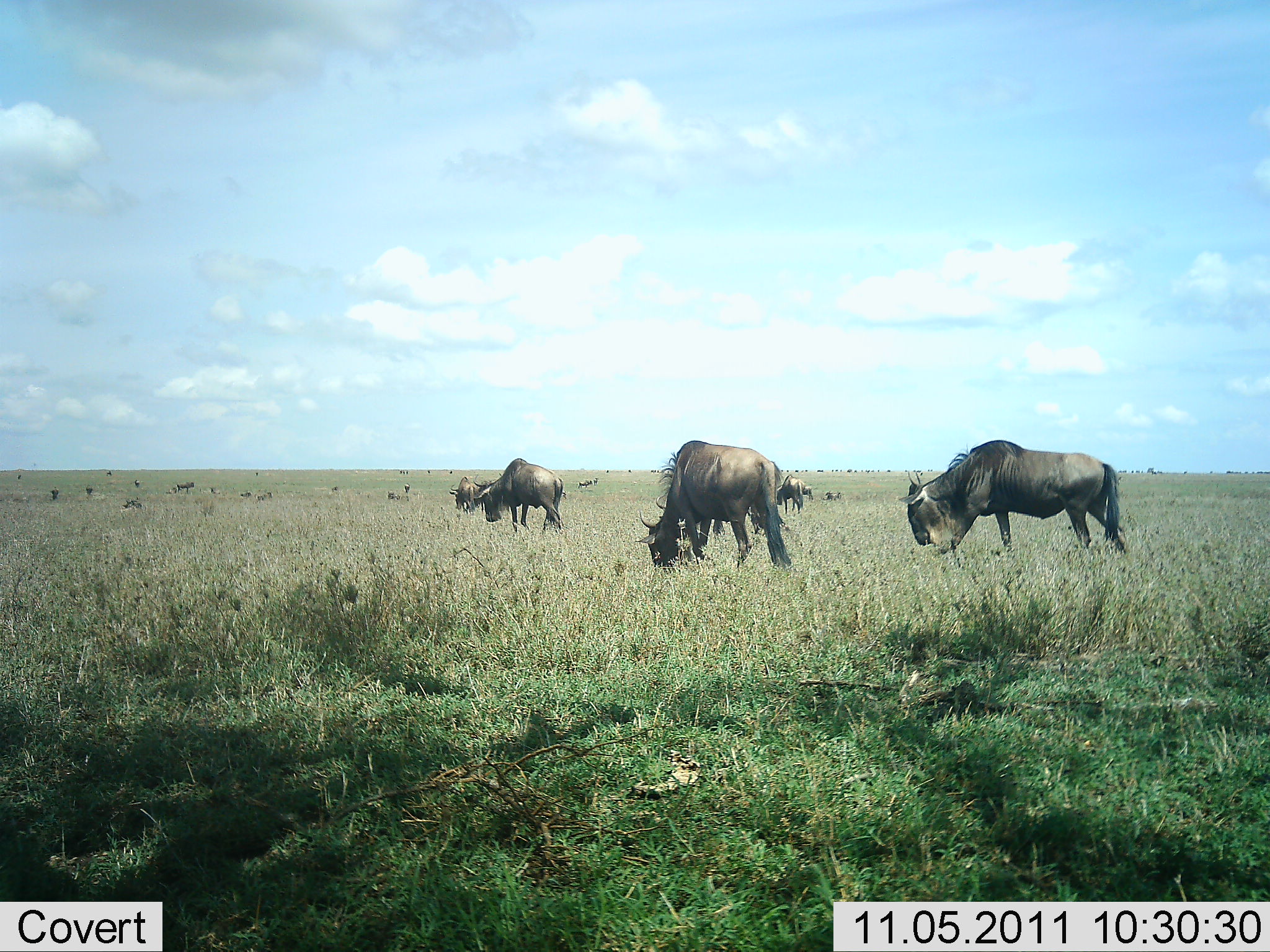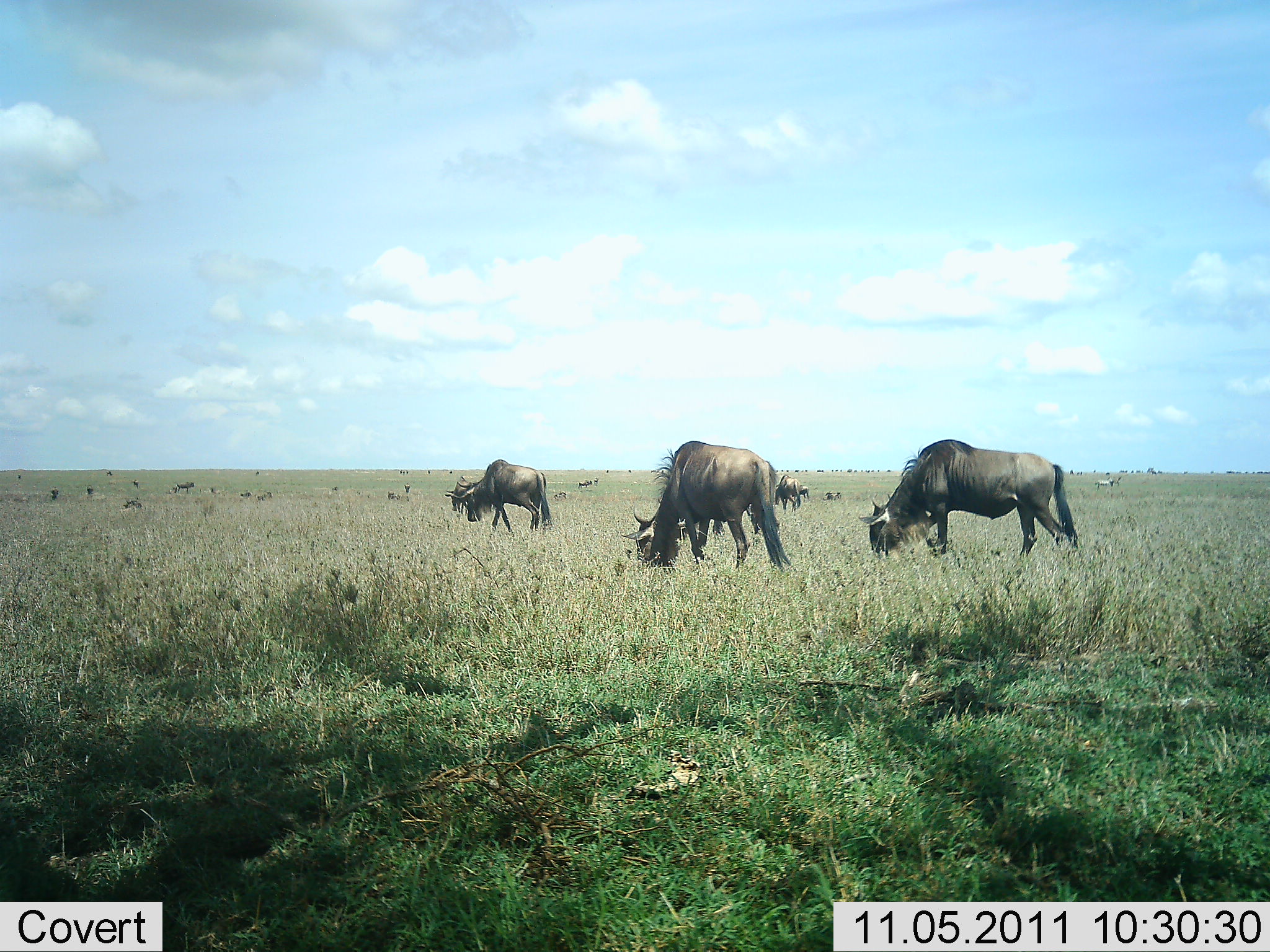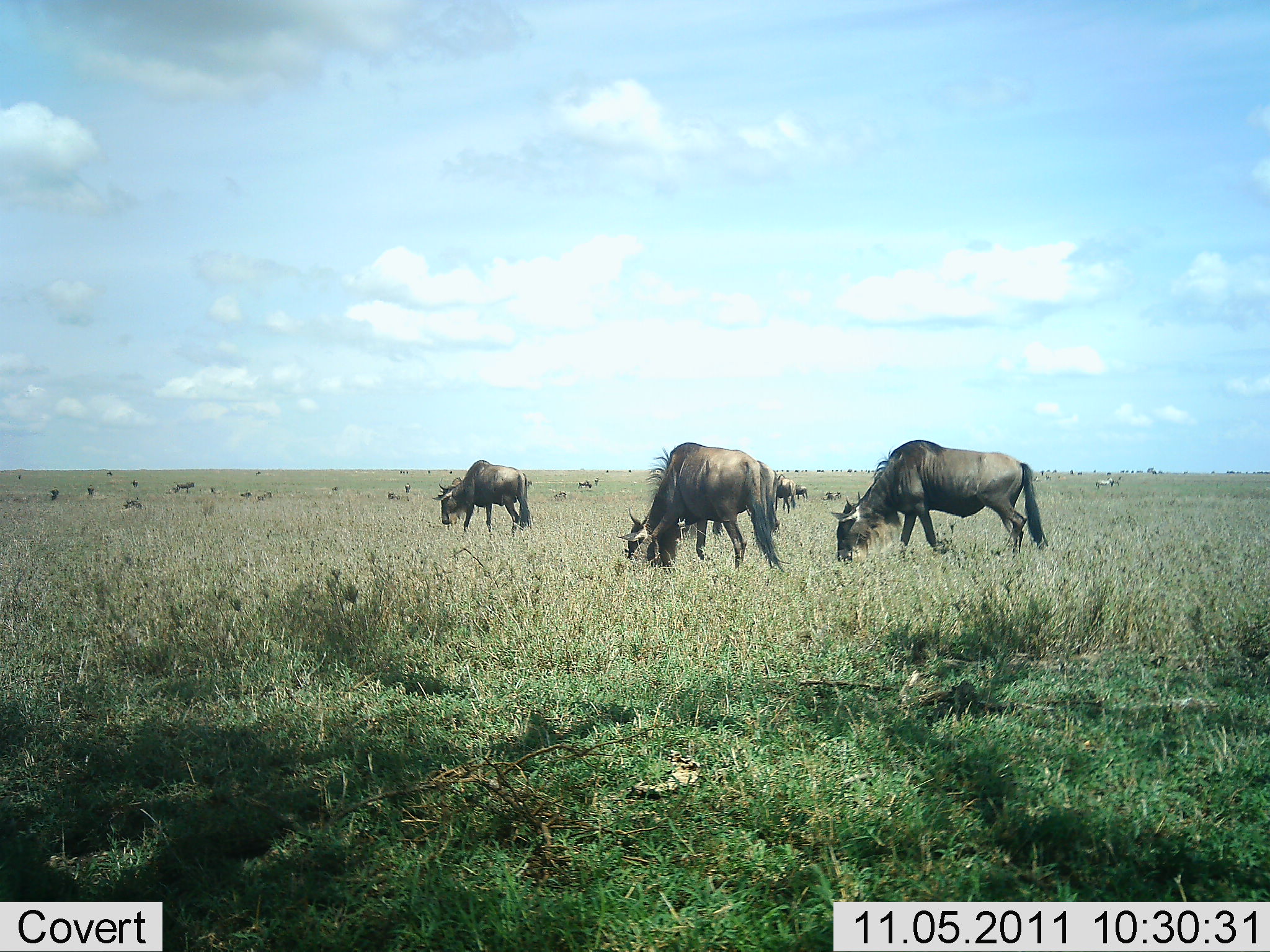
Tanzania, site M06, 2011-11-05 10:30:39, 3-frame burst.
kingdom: Animalia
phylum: Chordata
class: Mammalia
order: Artiodactyla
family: Bovidae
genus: Connochaetes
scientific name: Connochaetes taurinus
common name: blue wildebeest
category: wildebeest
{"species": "wildebeest (blue wildebeest) (Connochaetes taurinus)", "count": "11-50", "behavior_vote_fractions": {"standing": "42%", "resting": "8%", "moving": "33%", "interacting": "8%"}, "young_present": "8%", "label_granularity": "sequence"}